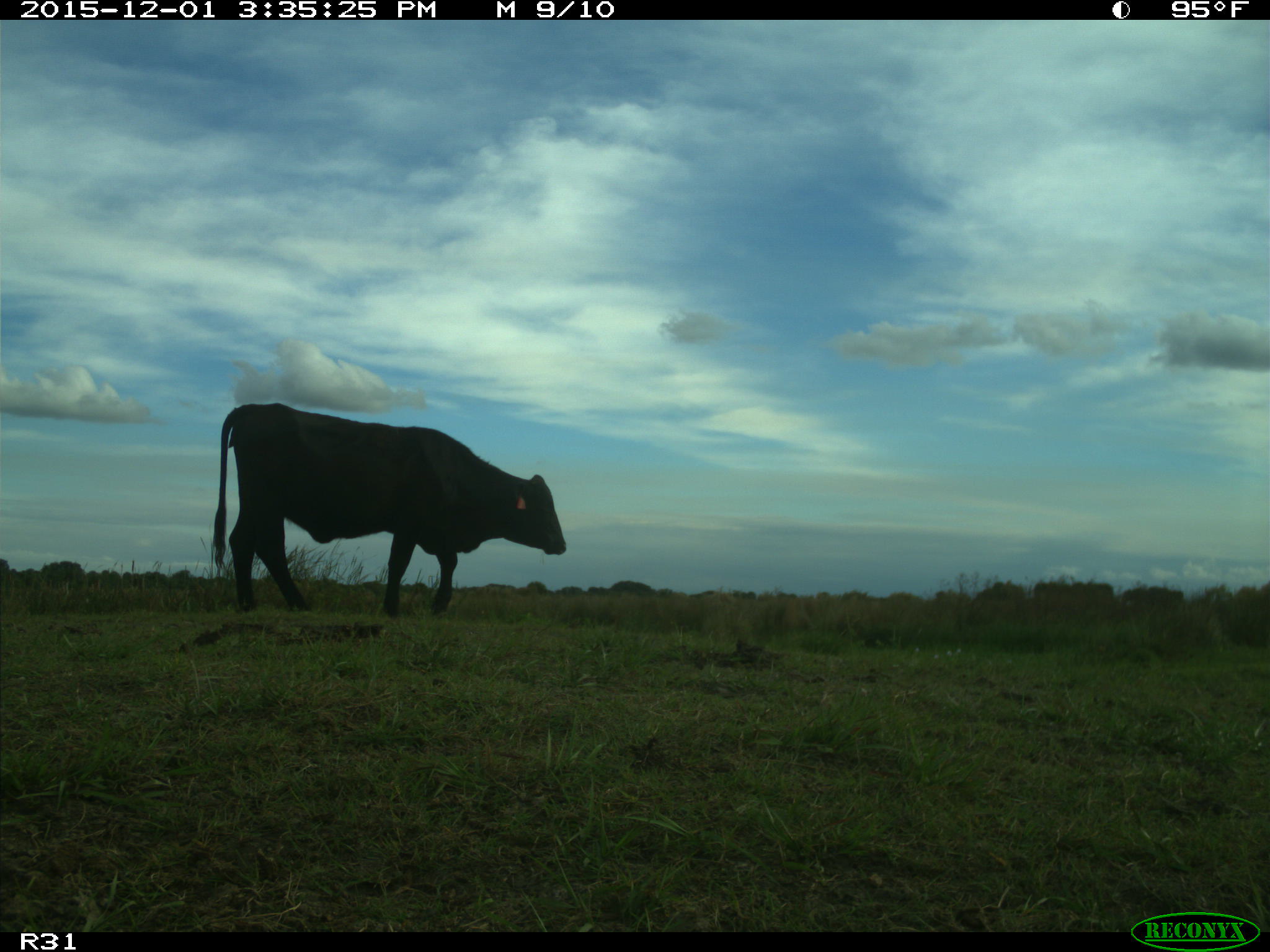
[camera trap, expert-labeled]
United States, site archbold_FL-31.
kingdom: Animalia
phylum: Chordata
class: Mammalia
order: Artiodactyla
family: Bovidae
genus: Bos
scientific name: Bos taurus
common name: domestic cow